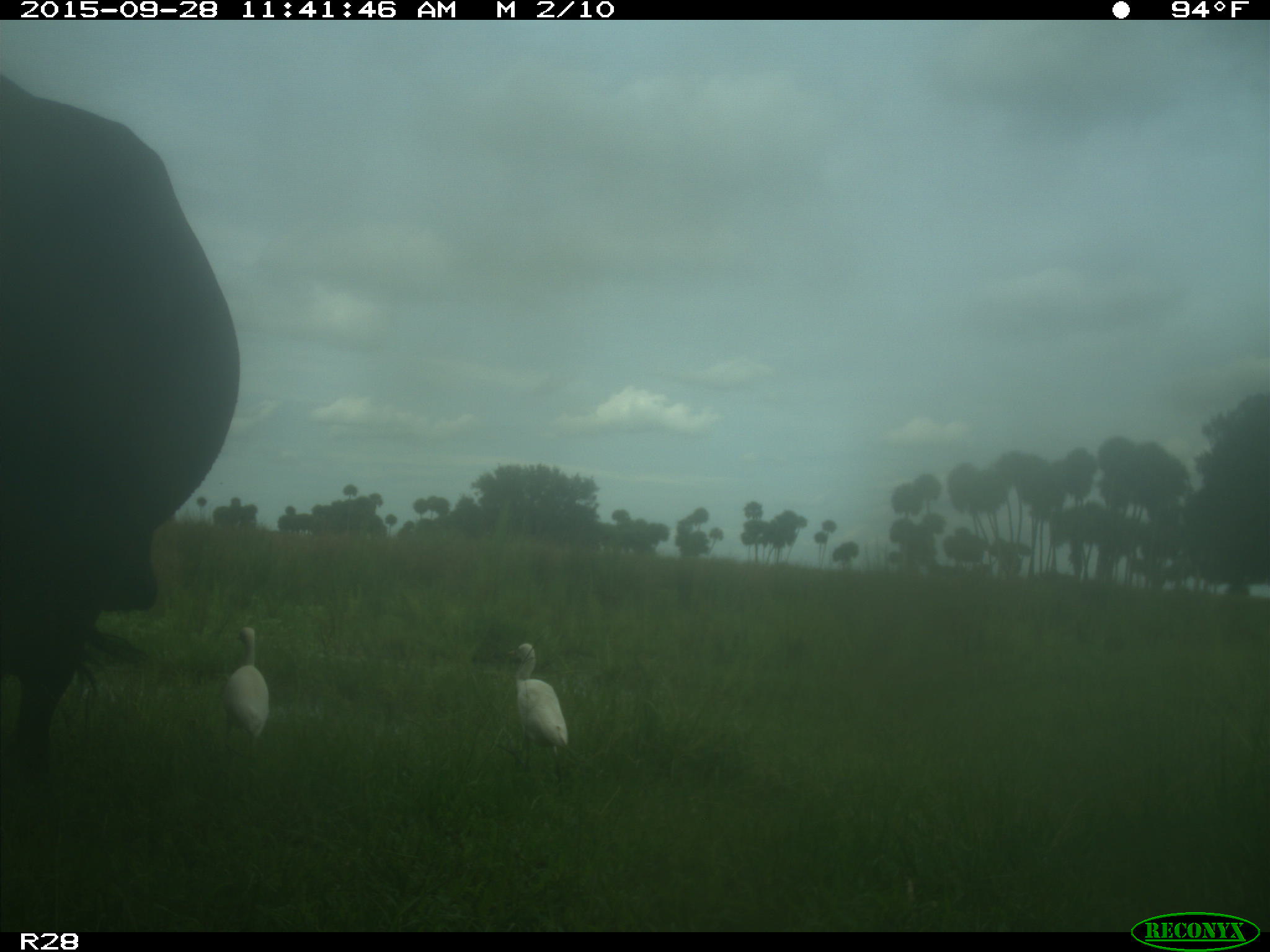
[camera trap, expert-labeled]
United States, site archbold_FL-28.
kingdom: Animalia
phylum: Chordata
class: Mammalia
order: Artiodactyla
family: Bovidae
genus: Bos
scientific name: Bos taurus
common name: domestic cow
Bos taurus (domestic cow).